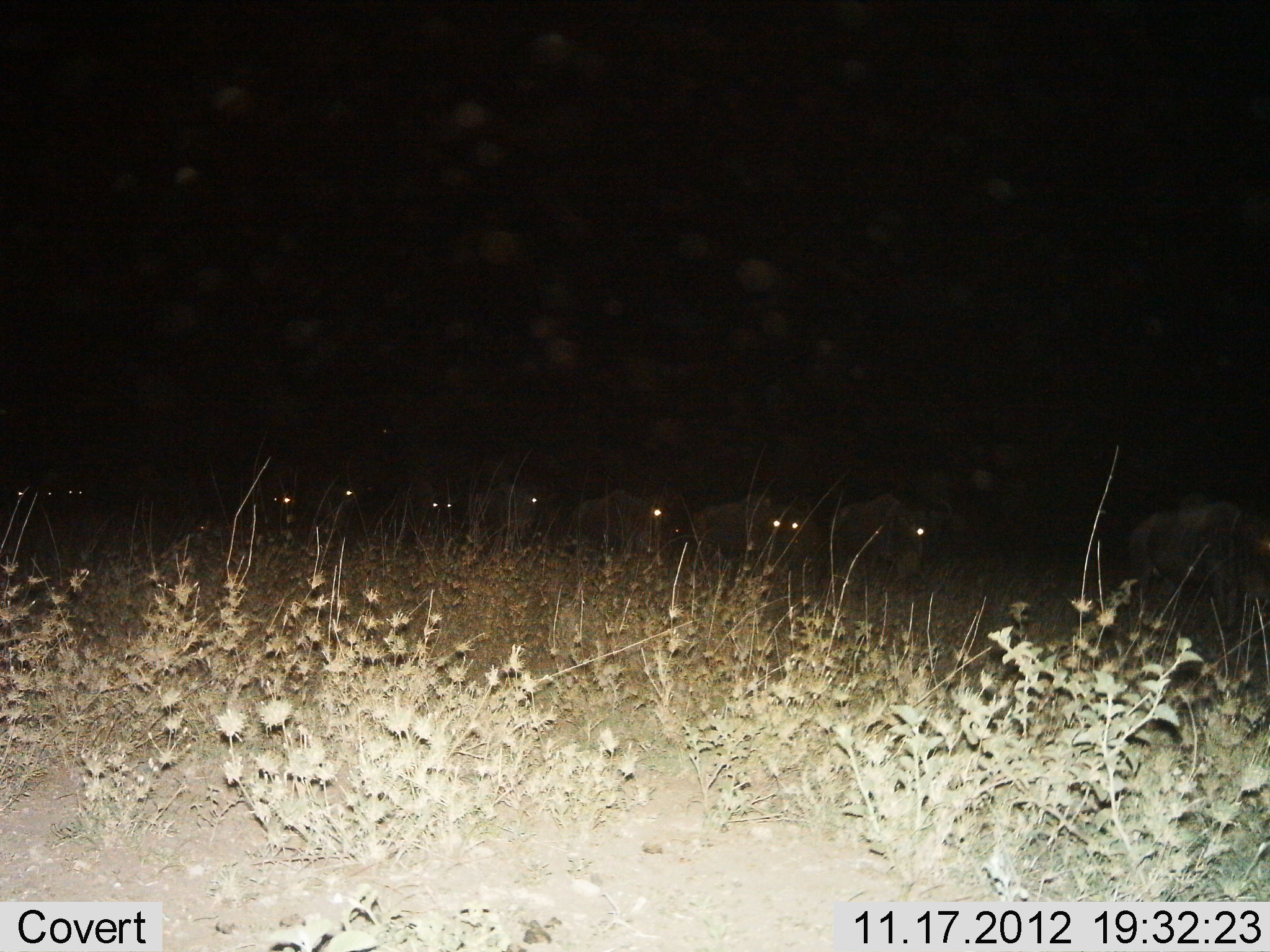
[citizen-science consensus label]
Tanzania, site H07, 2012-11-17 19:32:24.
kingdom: Animalia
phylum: Chordata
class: Mammalia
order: Artiodactyla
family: Bovidae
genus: Connochaetes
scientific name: Connochaetes taurinus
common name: blue wildebeest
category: wildebeest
Wildebeest (blue wildebeest) (Connochaetes taurinus), count 11-50. Behavior (volunteer vote fractions): standing 40%, resting 0%, moving 60%, interacting 0%. Young present (vote fraction): 0%. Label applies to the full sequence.